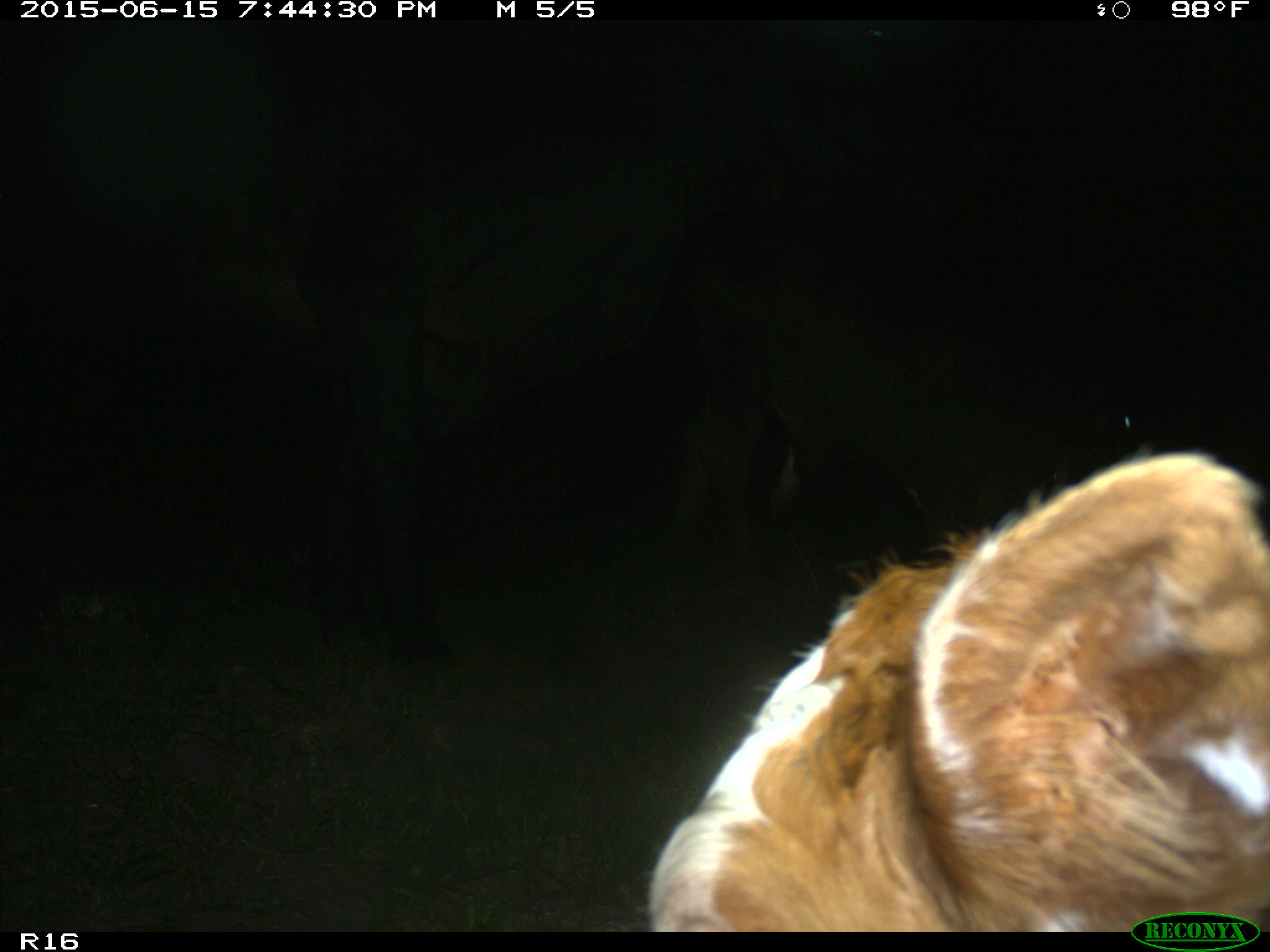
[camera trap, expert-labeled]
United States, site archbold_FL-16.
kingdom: Animalia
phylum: Chordata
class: Mammalia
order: Artiodactyla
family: Bovidae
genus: Bos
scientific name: Bos taurus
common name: domestic cow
Bos taurus (domestic cow).